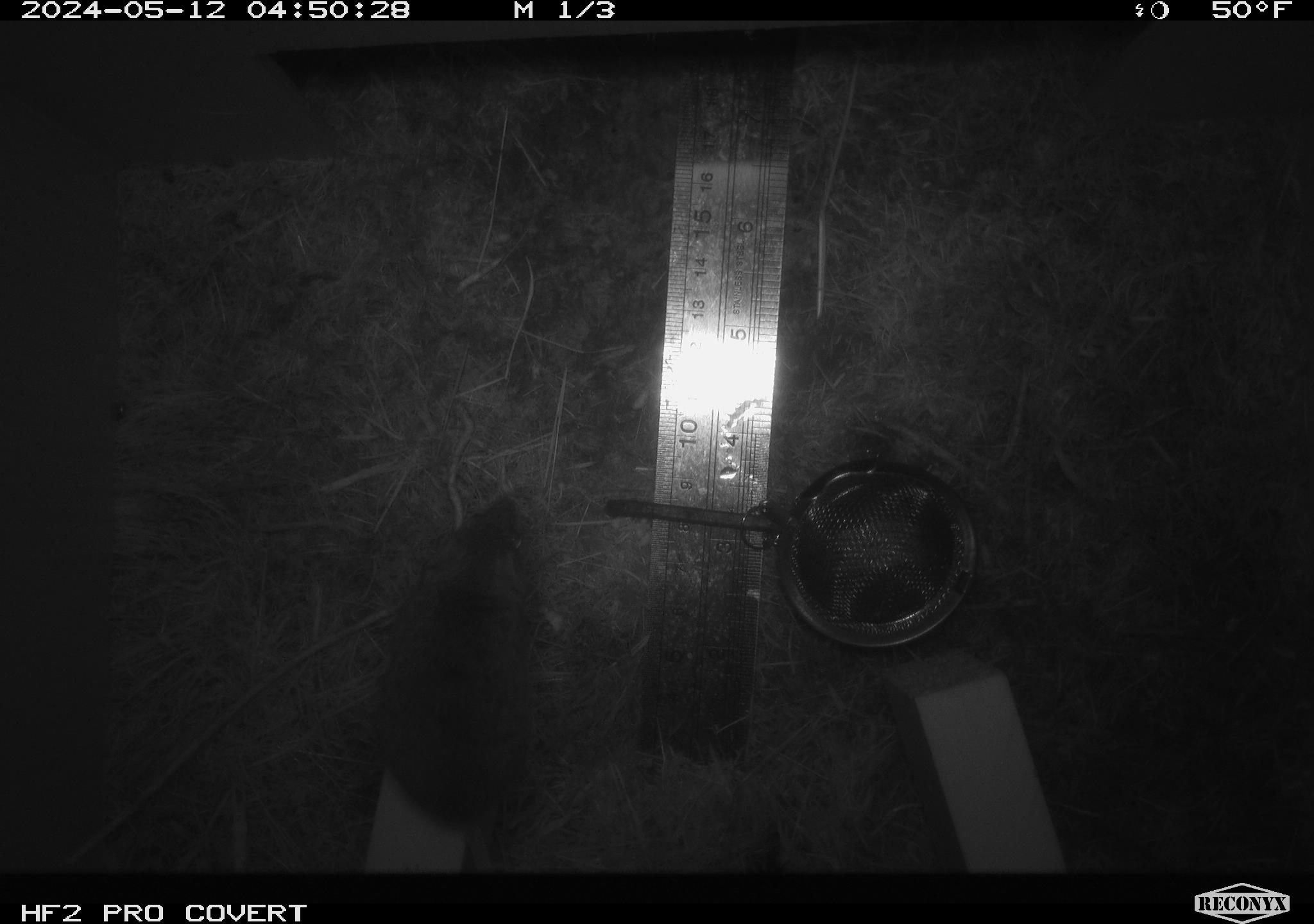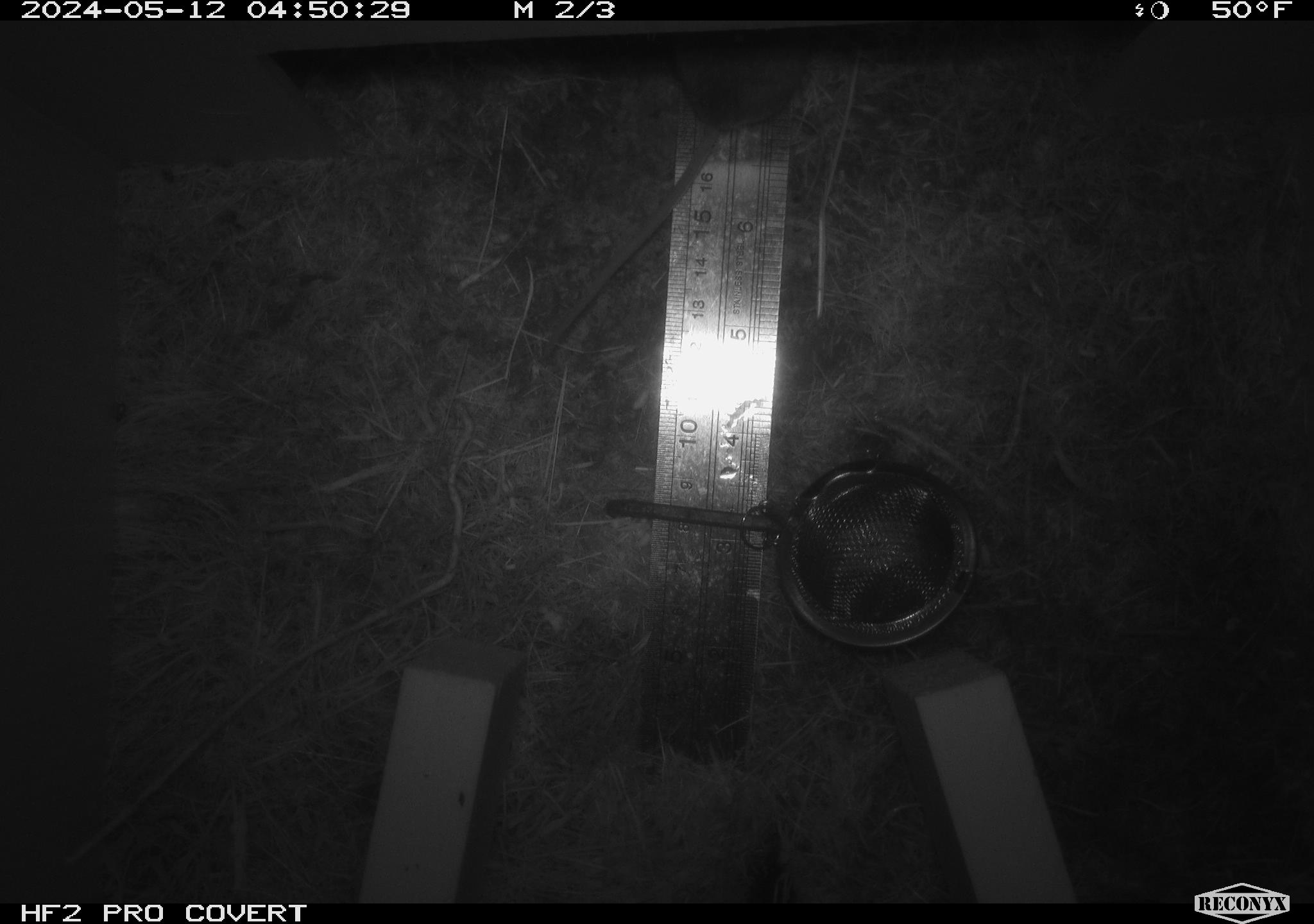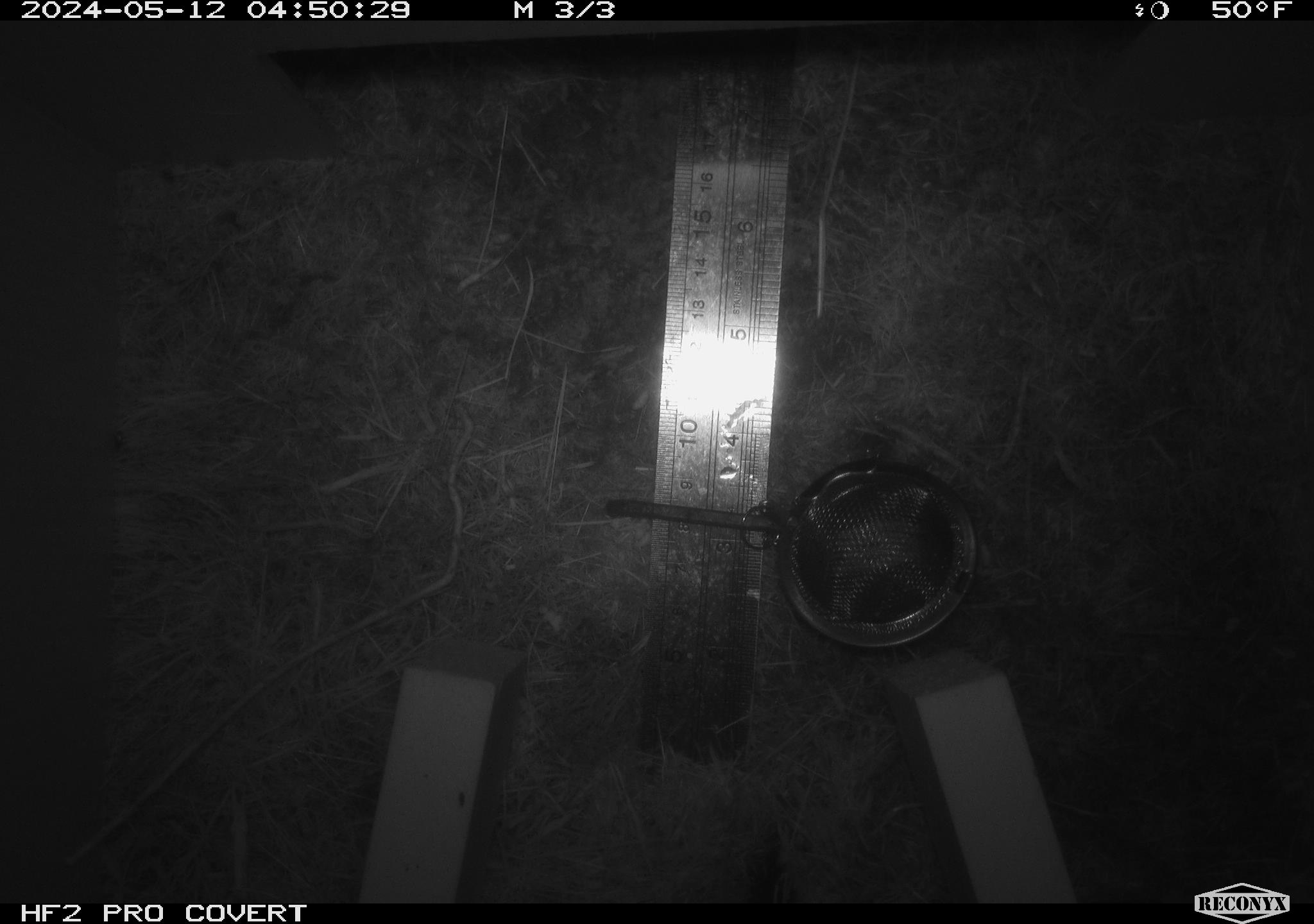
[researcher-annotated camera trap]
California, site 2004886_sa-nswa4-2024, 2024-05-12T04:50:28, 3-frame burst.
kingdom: Animalia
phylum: Chordata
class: Mammalia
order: Rodentia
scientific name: Rodentia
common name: mouse species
Mouse species (Rodentia).